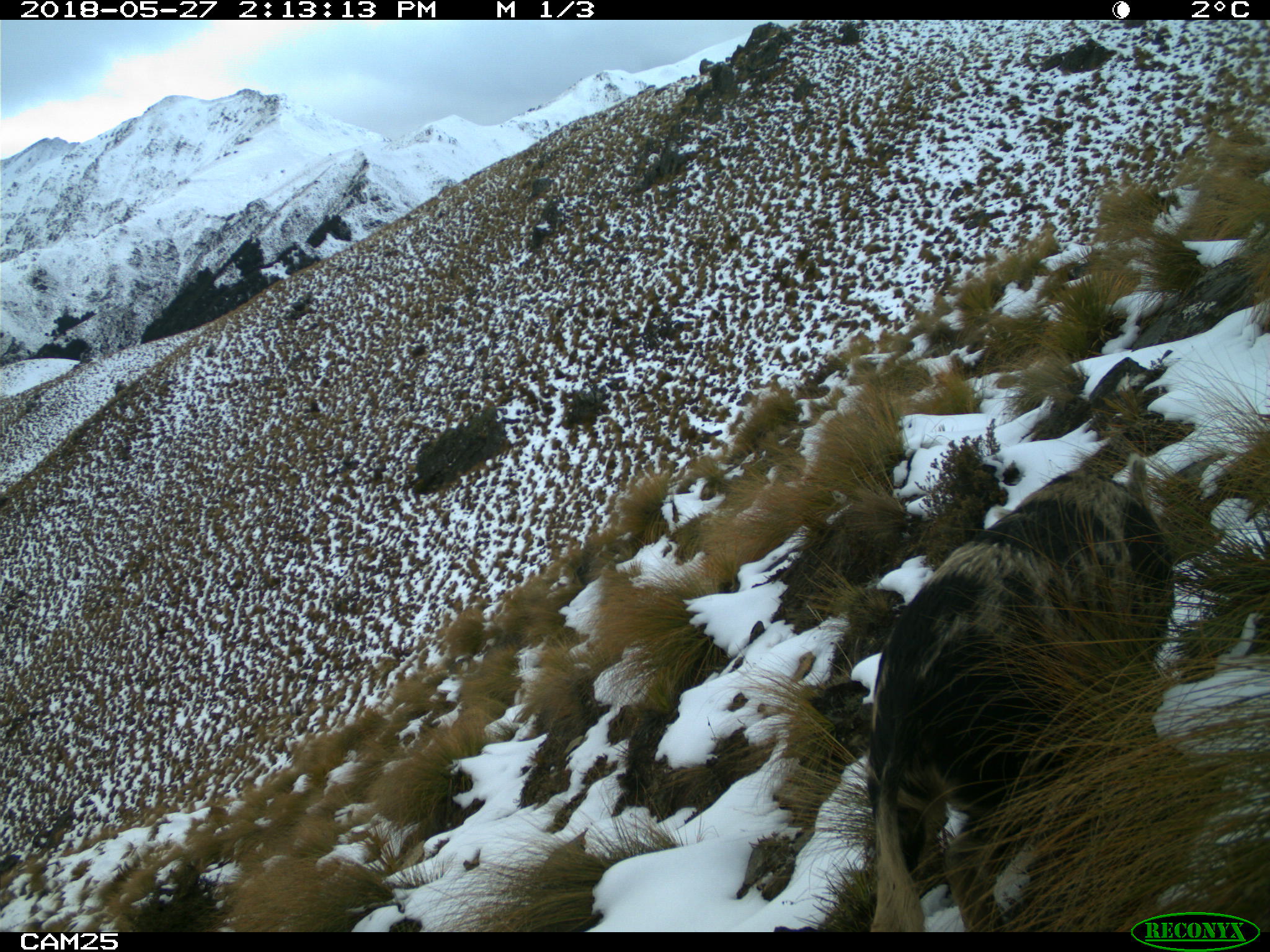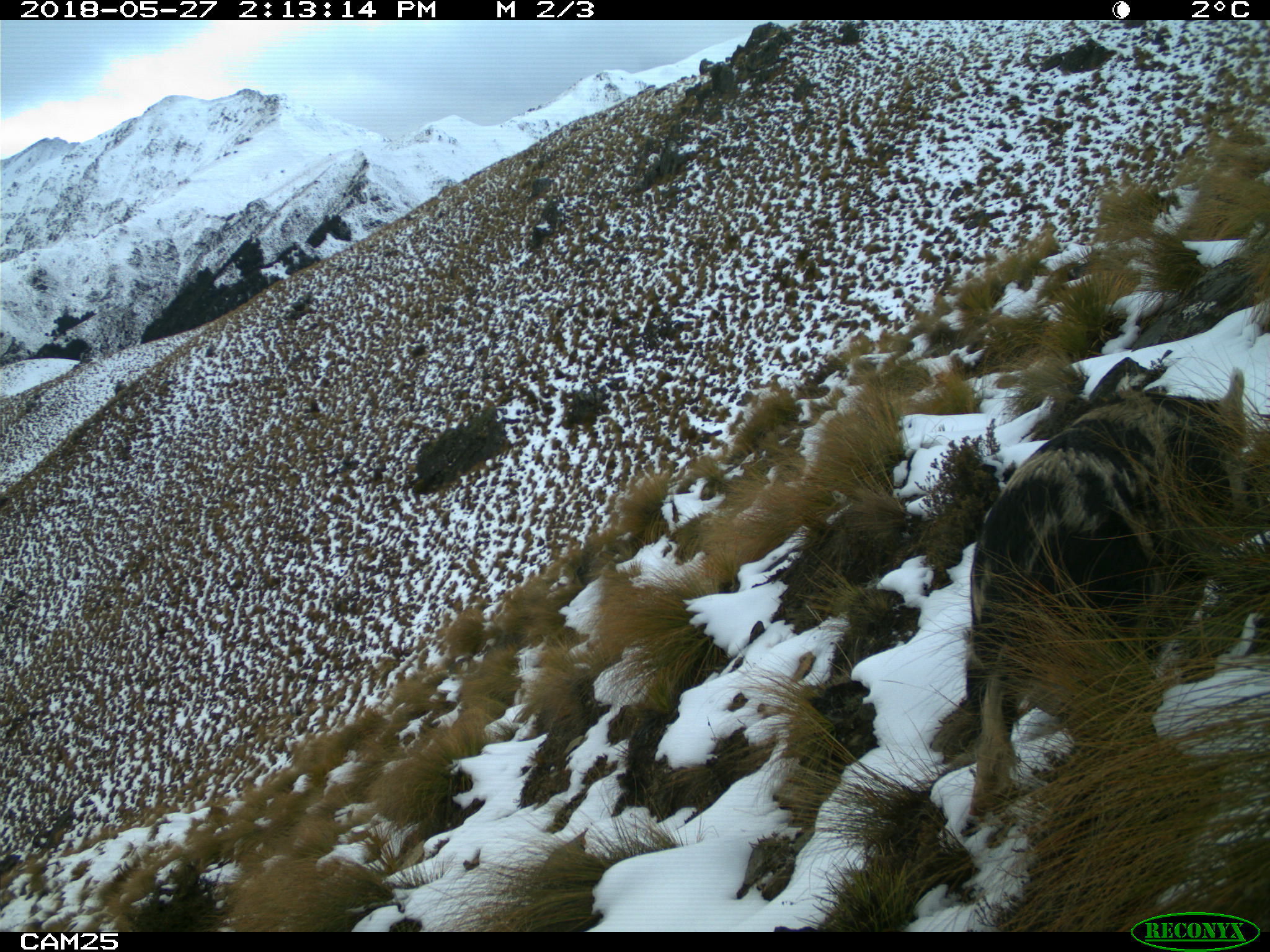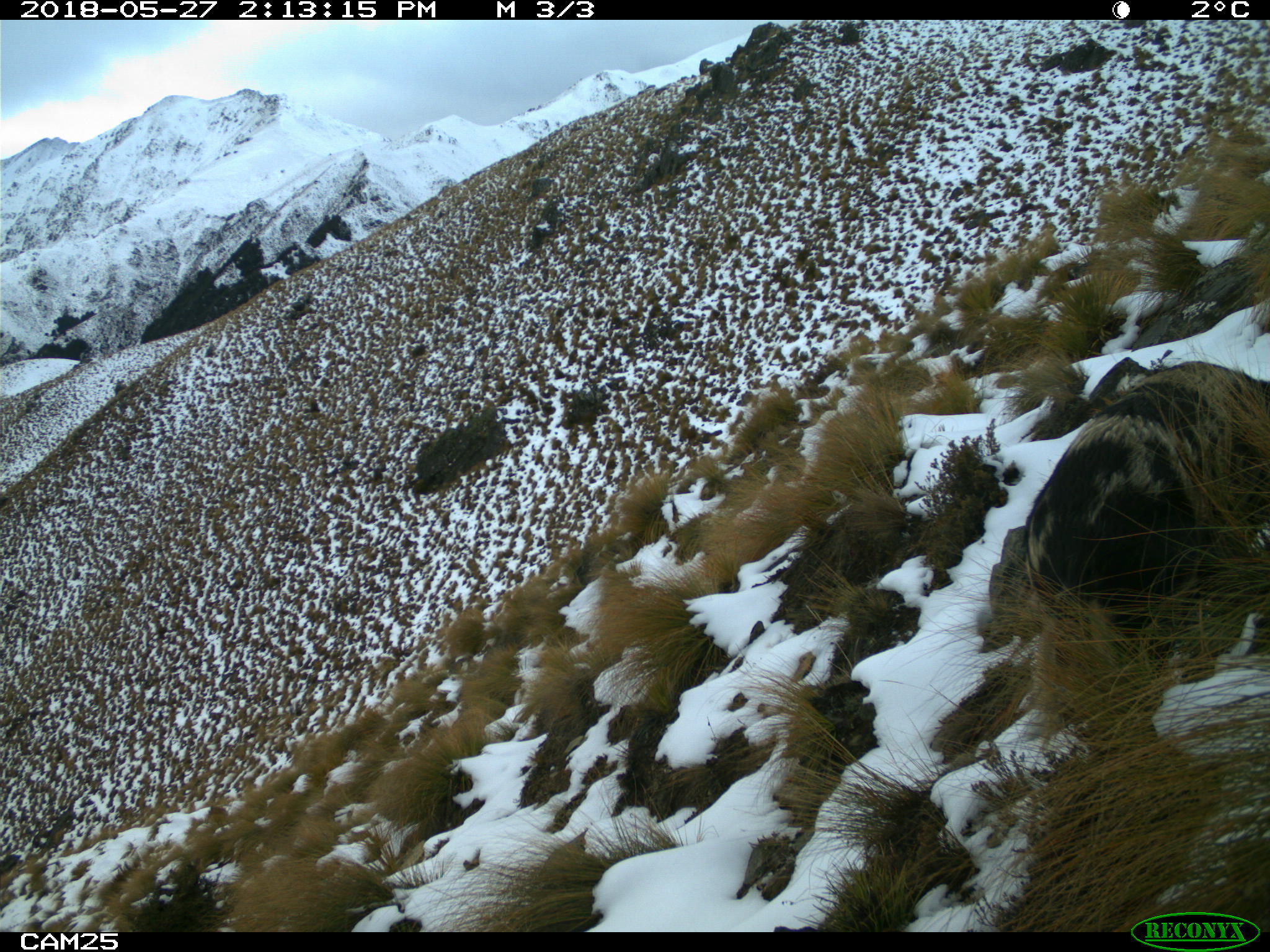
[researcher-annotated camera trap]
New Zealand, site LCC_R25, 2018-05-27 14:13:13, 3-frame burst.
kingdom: Animalia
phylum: Chordata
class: Mammalia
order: Artiodactyla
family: Suidae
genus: Sus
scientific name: Sus scrofa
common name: pig